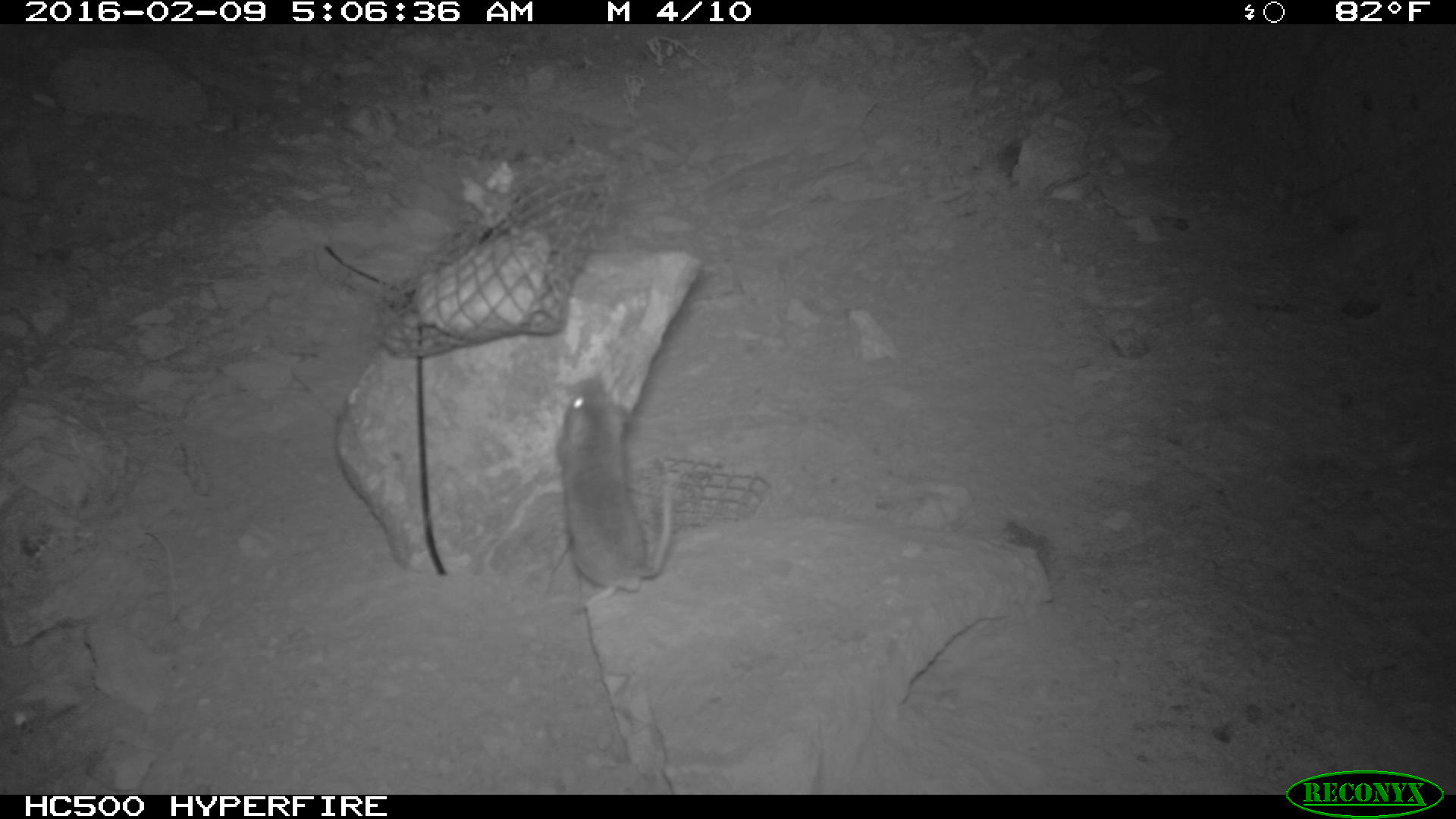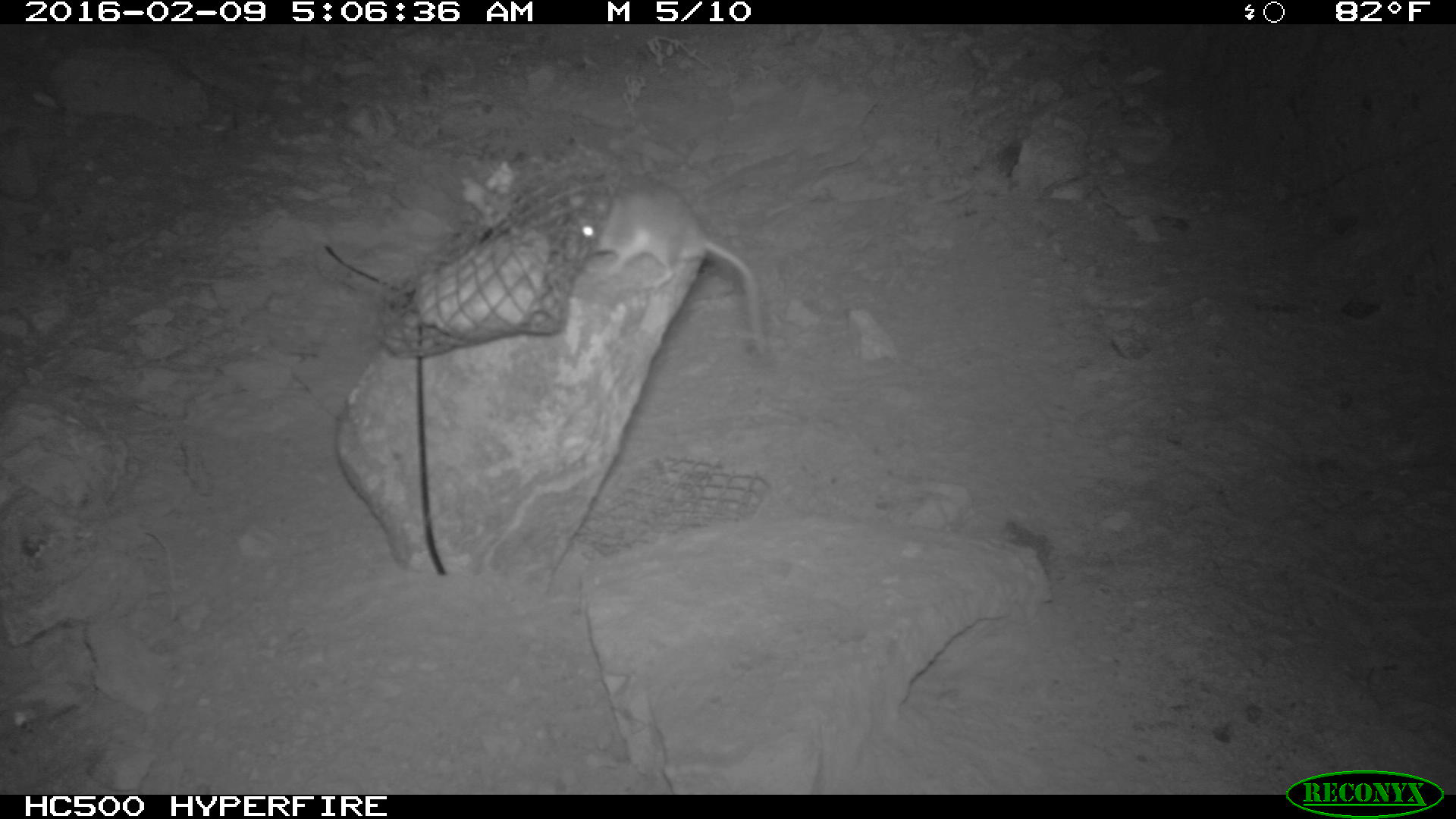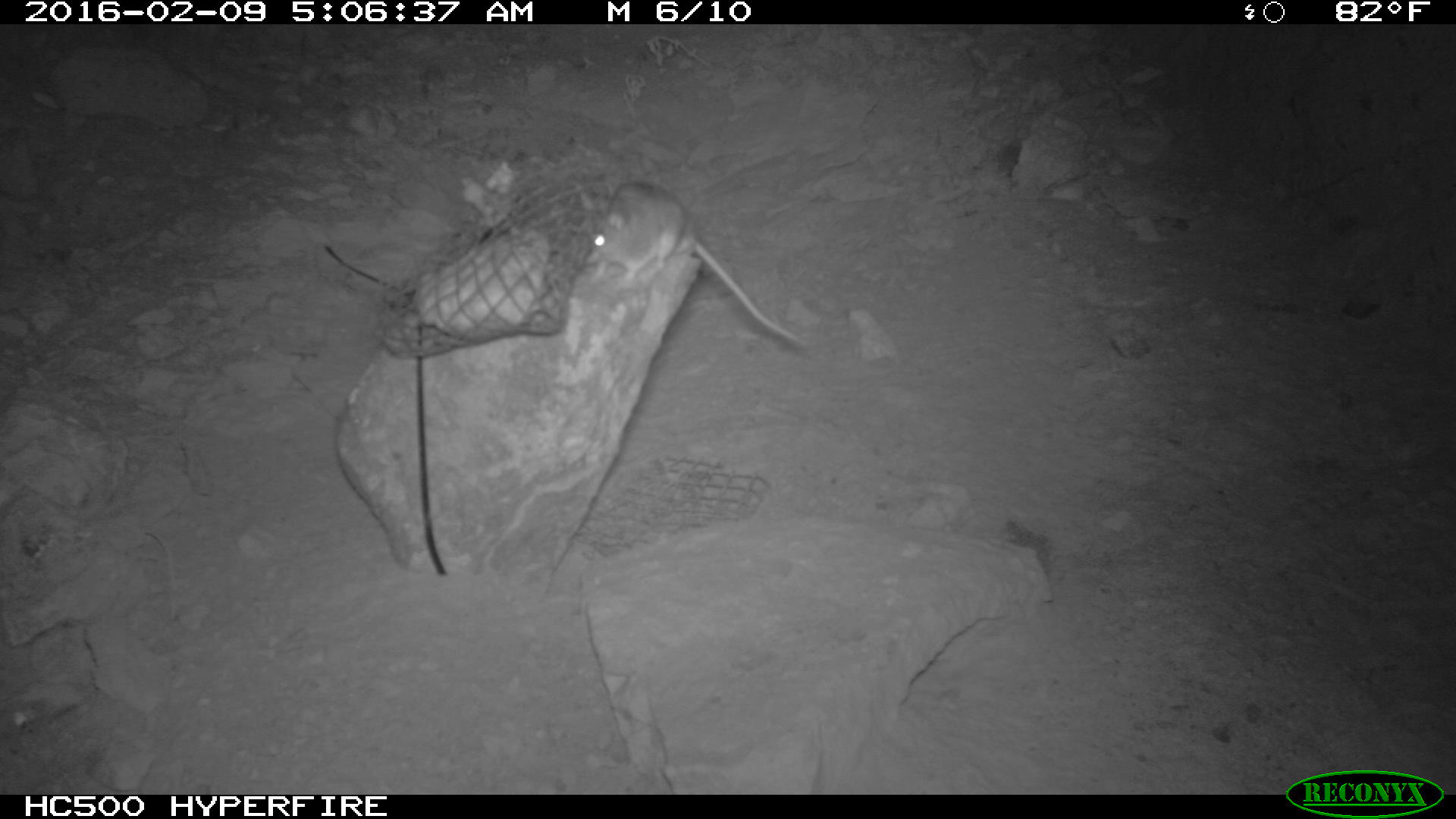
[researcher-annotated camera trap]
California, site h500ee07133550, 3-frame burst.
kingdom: Animalia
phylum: Chordata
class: Mammalia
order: Rodentia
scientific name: Rodentia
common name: rodent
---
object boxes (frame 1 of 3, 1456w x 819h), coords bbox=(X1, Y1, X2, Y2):
rodent: bbox=(560, 376, 674, 609)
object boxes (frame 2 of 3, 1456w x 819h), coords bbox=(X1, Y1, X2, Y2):
rodent: bbox=(584, 173, 770, 360)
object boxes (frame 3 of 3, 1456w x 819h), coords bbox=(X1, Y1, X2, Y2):
rodent: bbox=(585, 180, 799, 343)